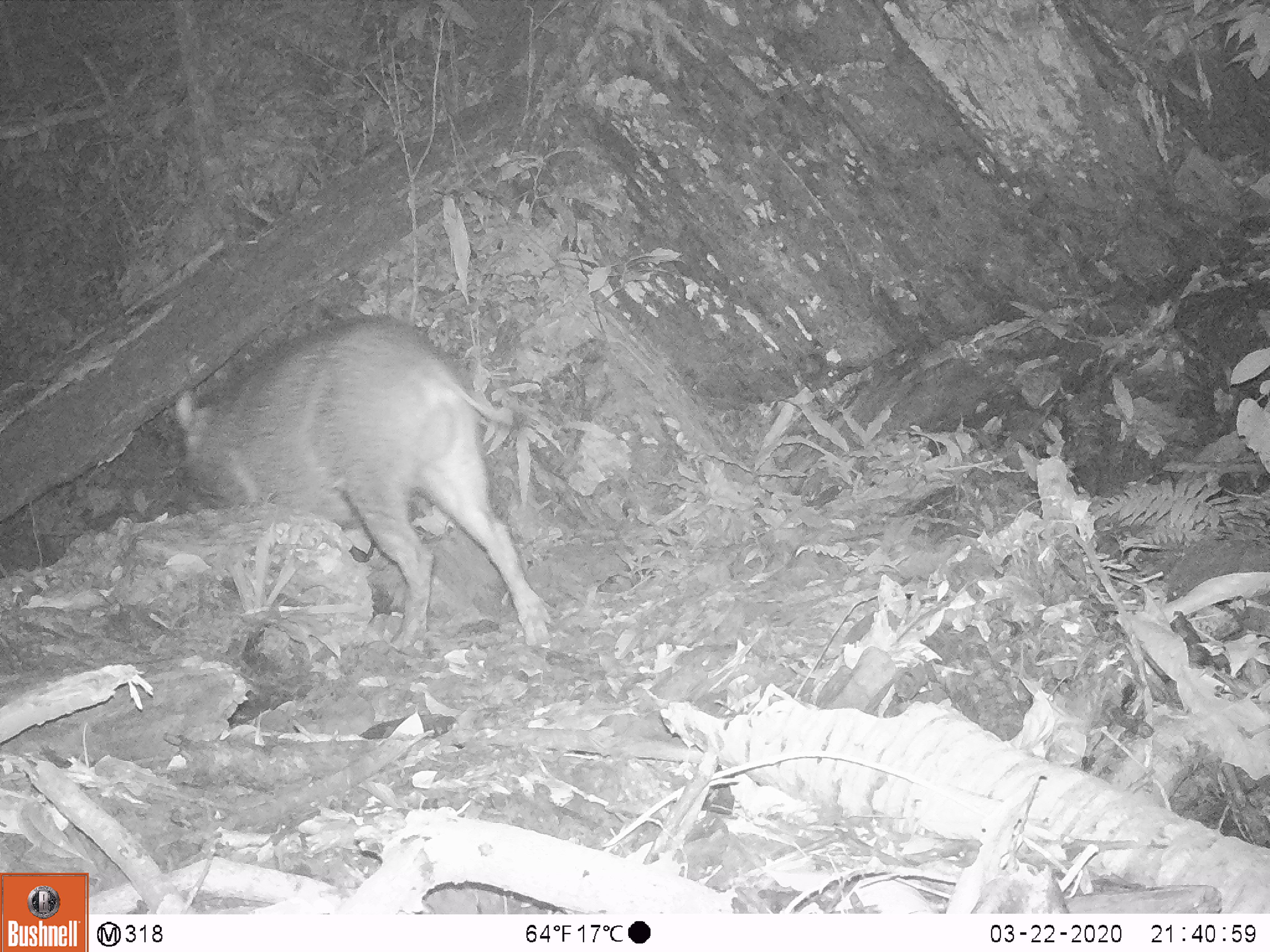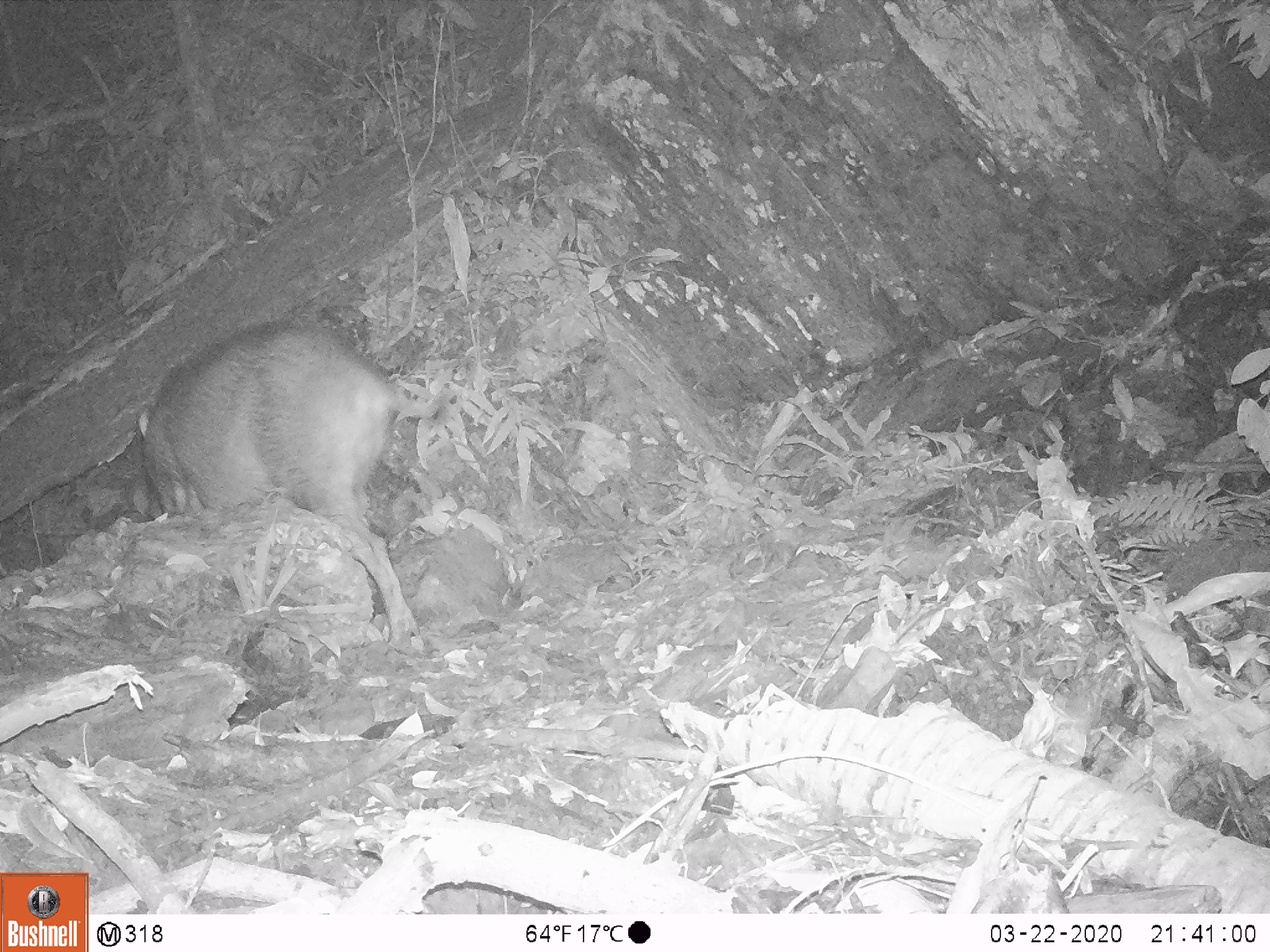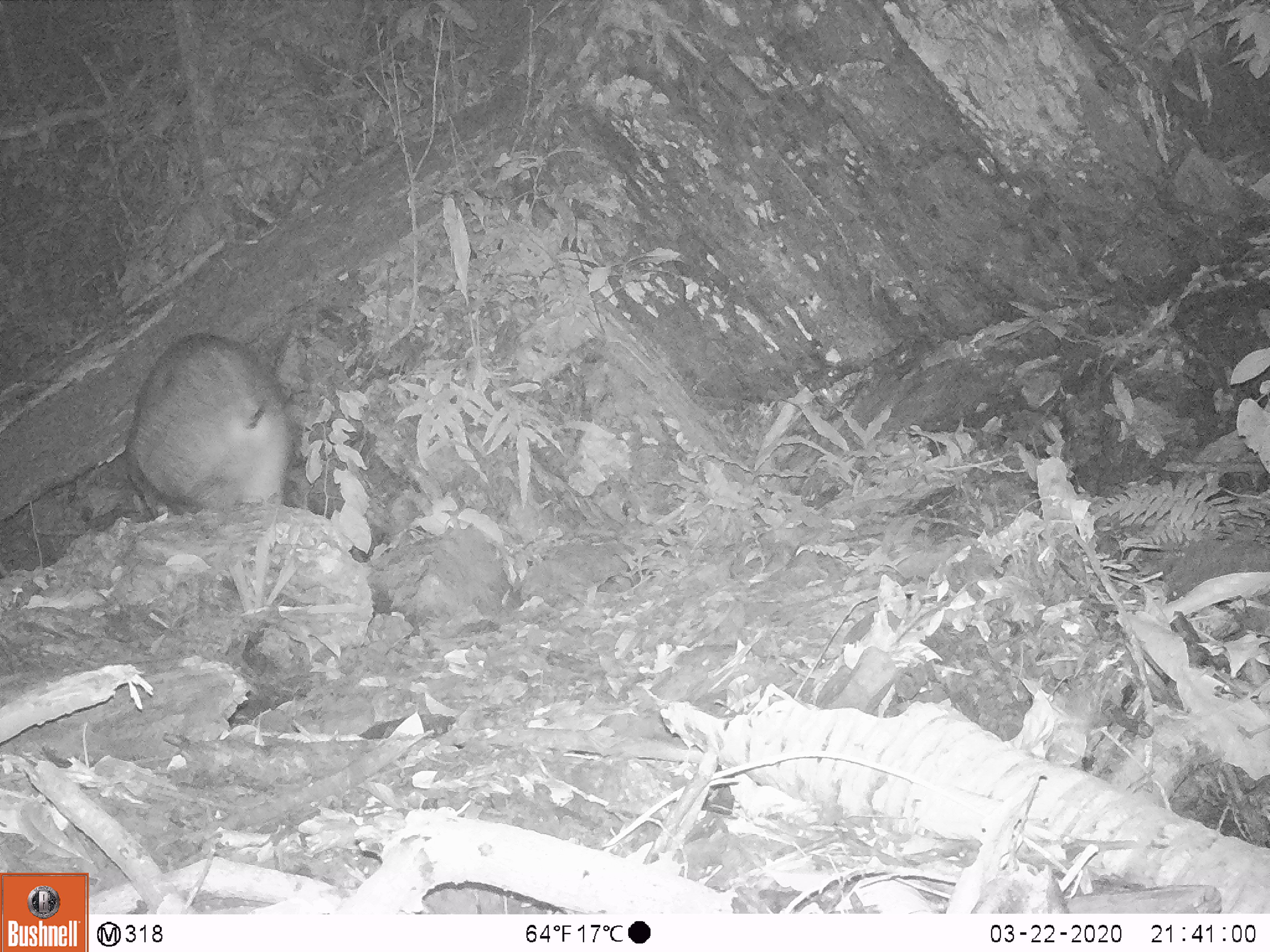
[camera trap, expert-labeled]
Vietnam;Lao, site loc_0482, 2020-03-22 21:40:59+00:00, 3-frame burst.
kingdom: Animalia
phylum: Chordata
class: Mammalia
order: Artiodactyla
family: Suidae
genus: Sus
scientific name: Sus scrofa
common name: eurasian wild pig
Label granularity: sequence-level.